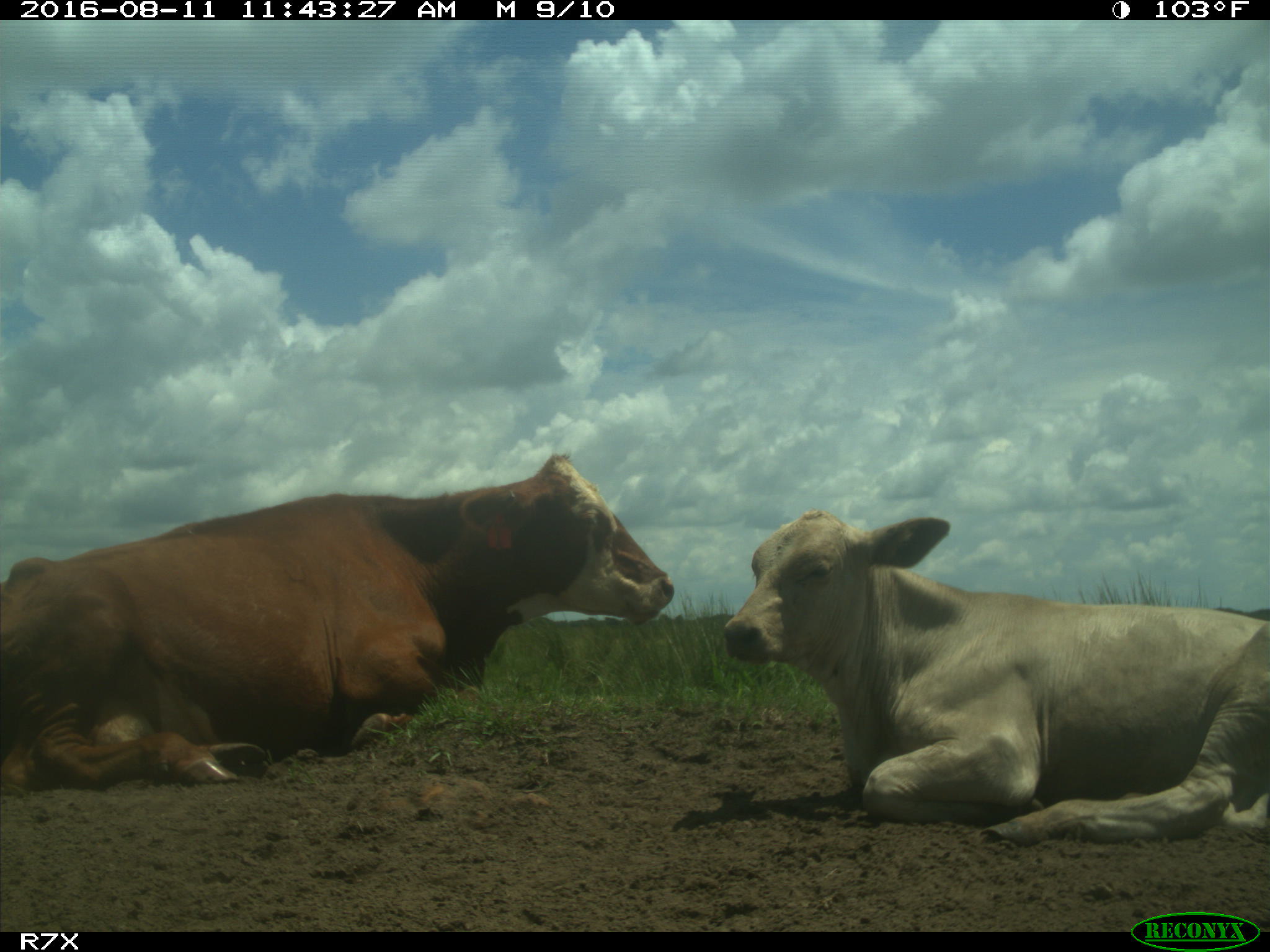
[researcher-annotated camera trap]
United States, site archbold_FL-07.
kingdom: Animalia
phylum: Chordata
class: Mammalia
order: Artiodactyla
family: Bovidae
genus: Bos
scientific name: Bos taurus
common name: domestic cow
Bos taurus (domestic cow).